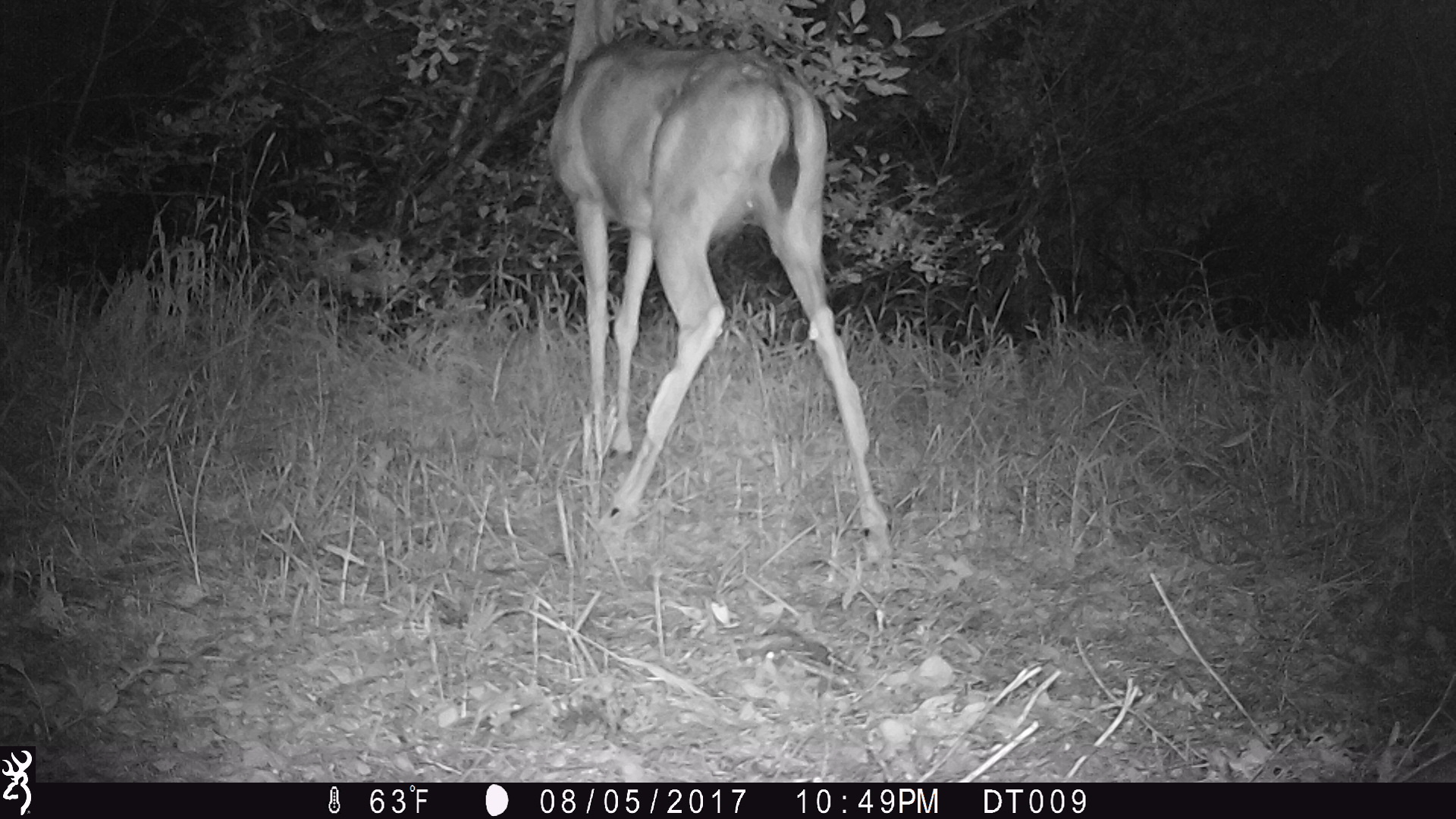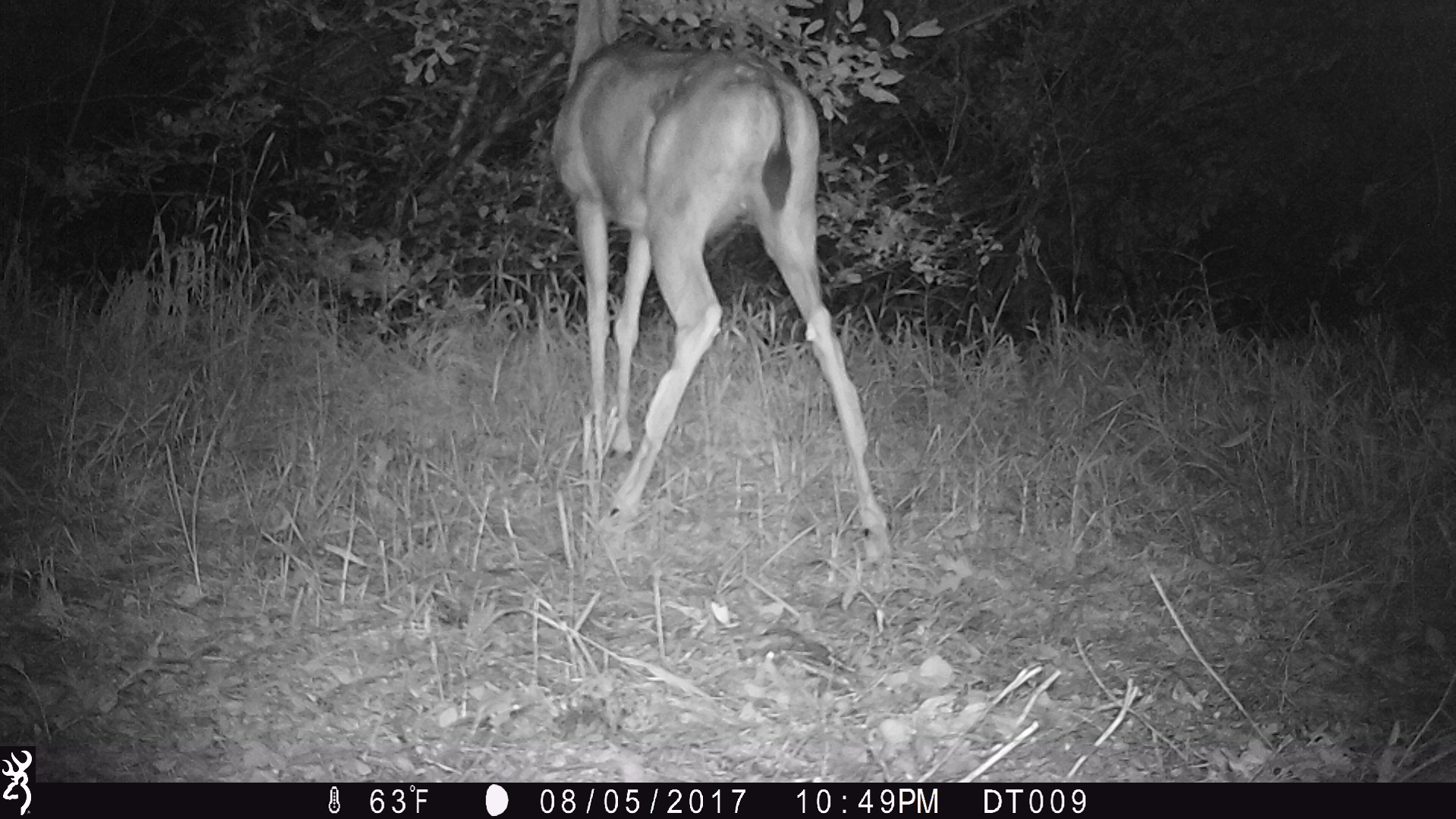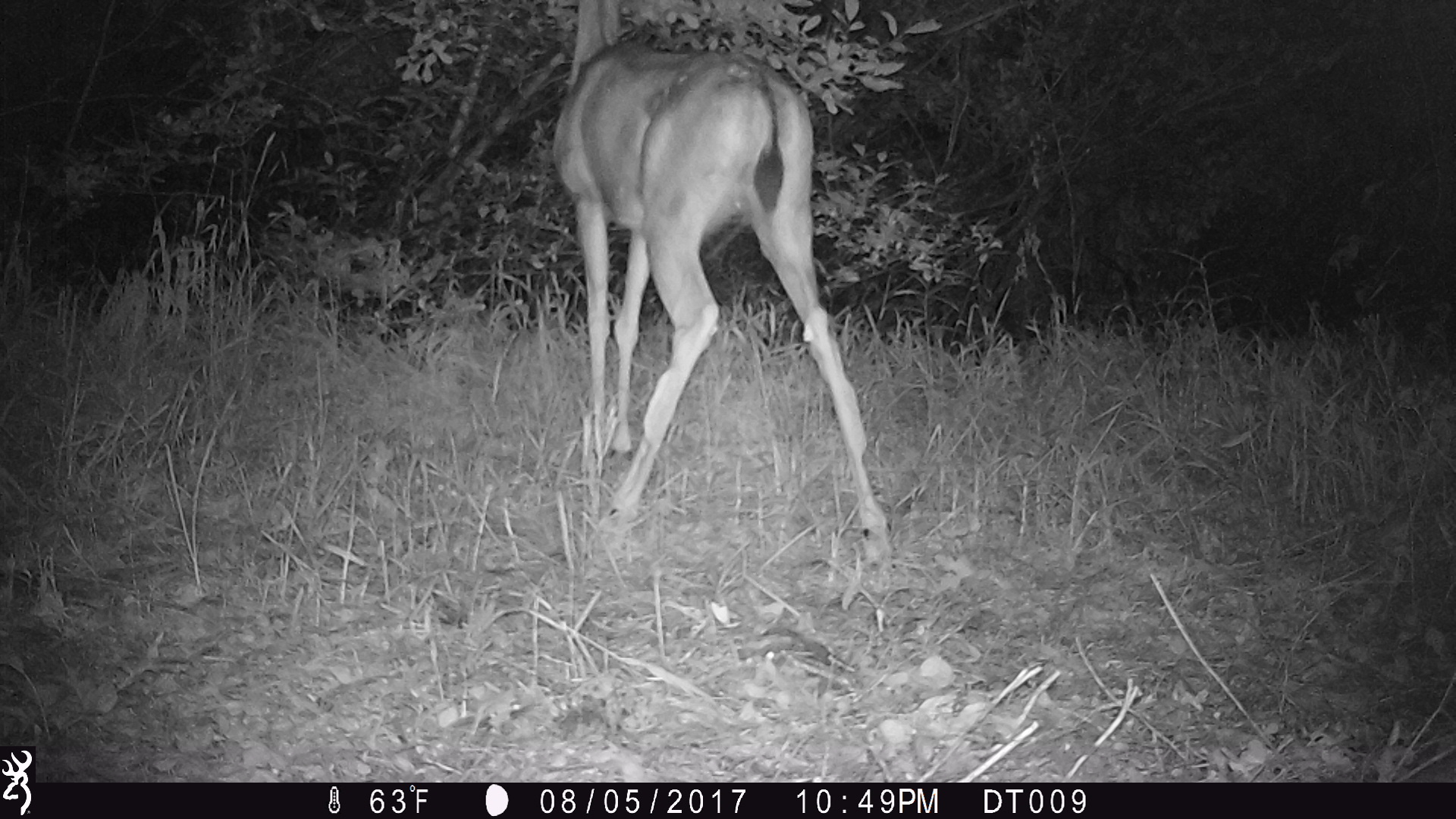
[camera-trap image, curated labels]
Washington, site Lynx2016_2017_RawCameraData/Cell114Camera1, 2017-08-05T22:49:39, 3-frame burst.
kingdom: Animalia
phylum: Chordata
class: Mammalia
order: Artiodactyla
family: Cervidae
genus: Odocoileus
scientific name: Odocoileus hemionus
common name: mule deer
Odocoileus hemionus (mule deer). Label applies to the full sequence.